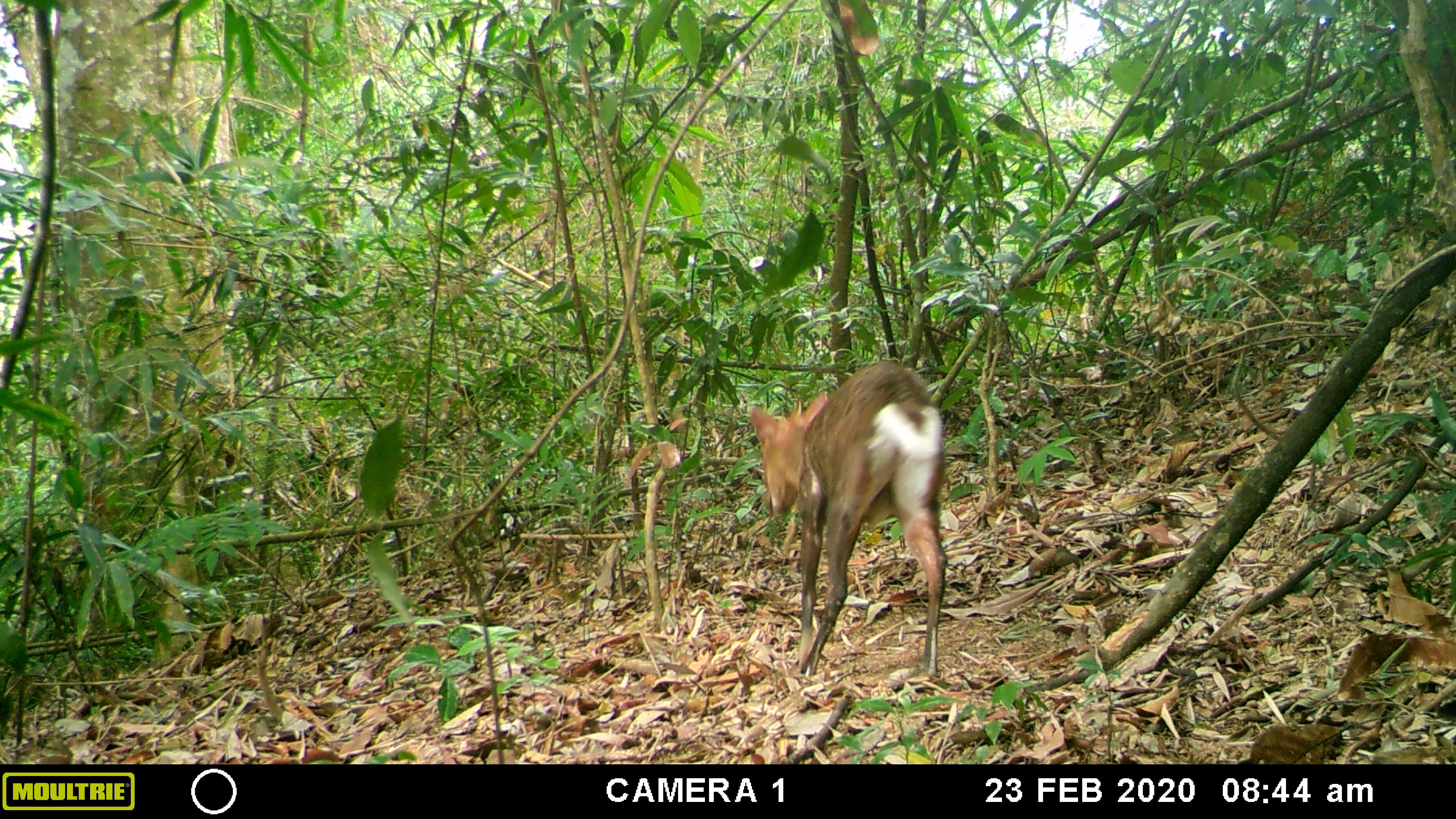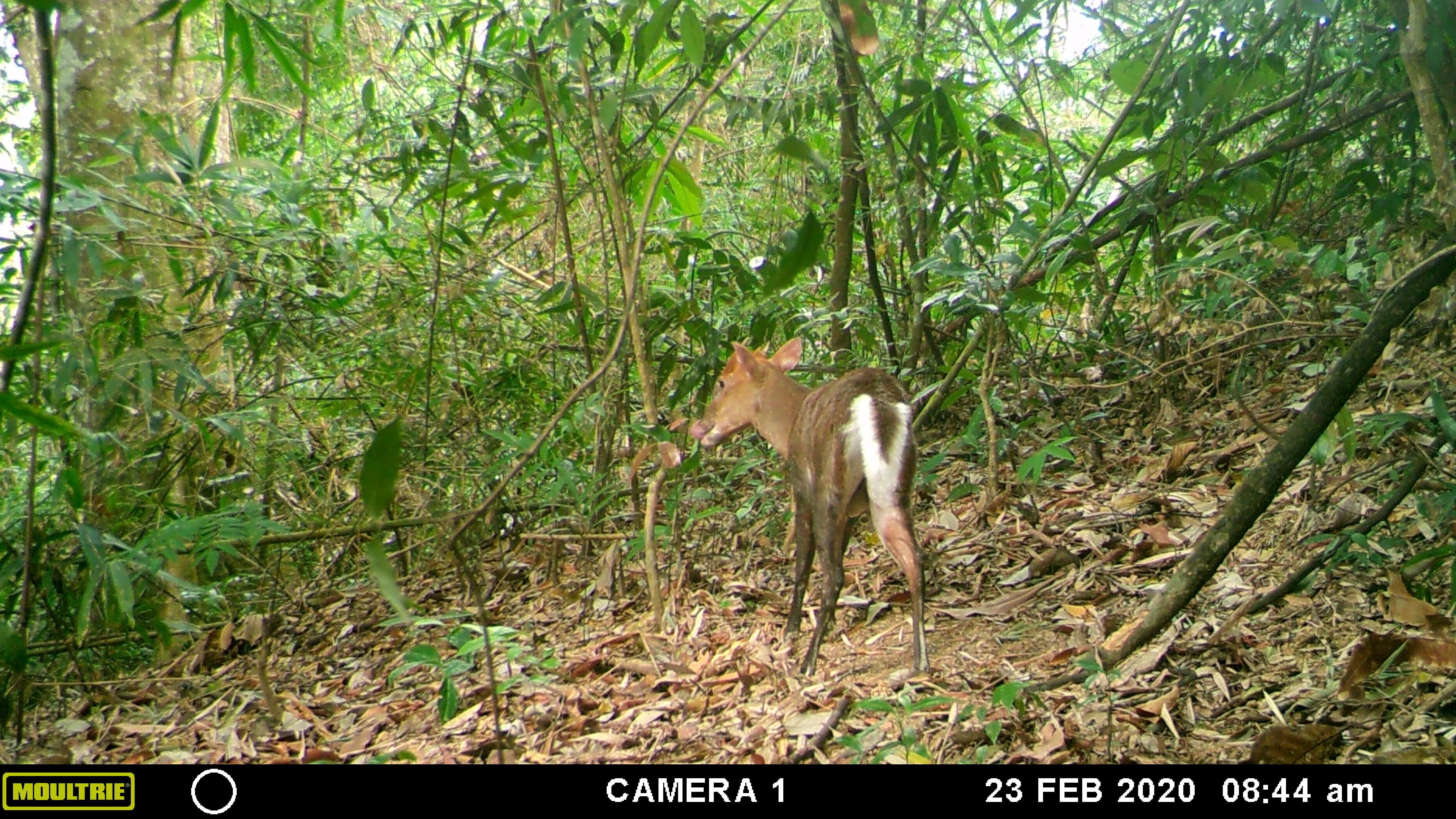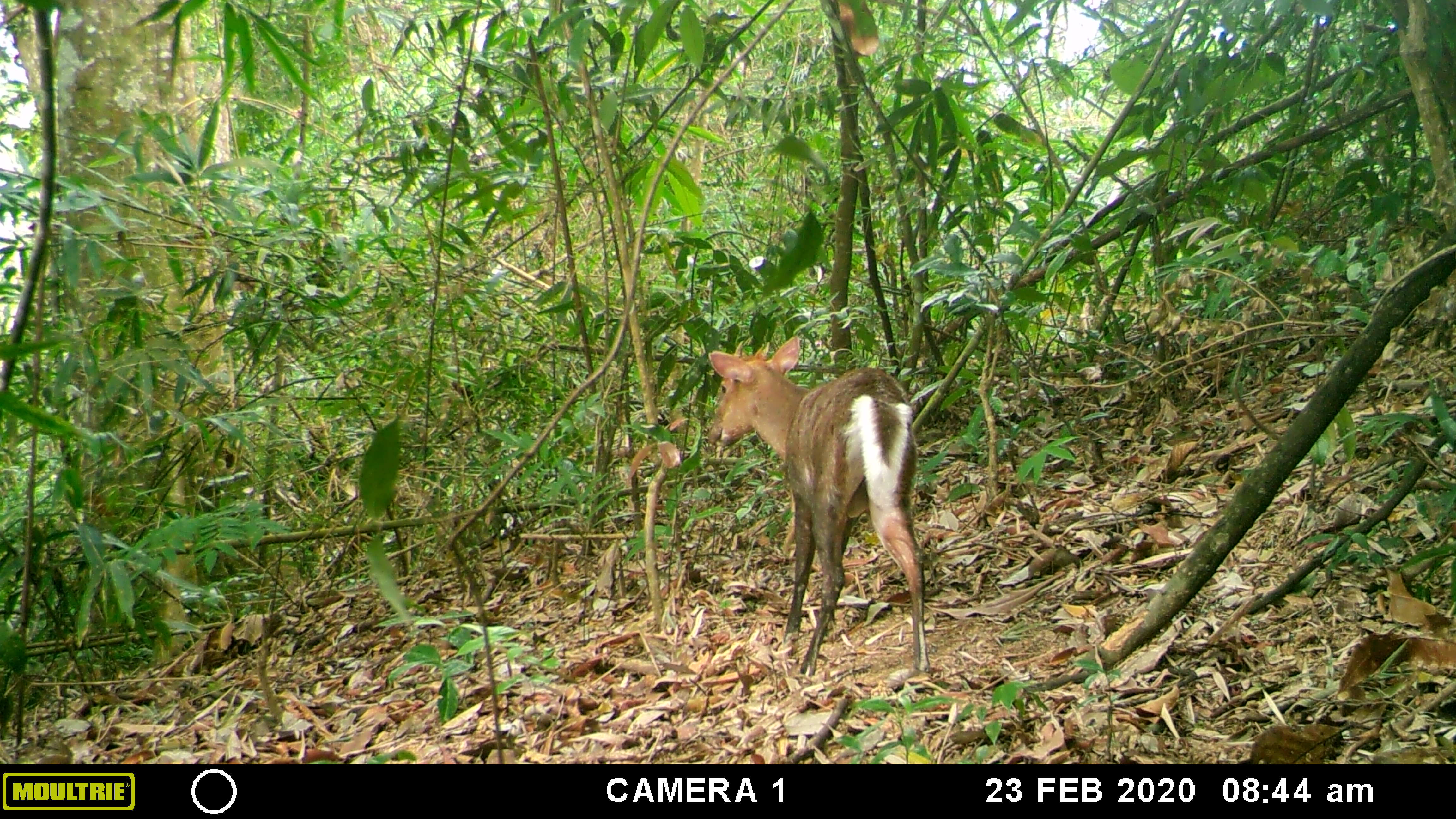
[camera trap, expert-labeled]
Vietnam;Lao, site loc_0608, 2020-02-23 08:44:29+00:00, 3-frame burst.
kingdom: Animalia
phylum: Chordata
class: Mammalia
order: Artiodactyla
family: Cervidae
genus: Muntiacus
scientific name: Muntiacus rooseveltorum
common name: roosevelt's muntjac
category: roosevelts muntjac group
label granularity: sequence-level